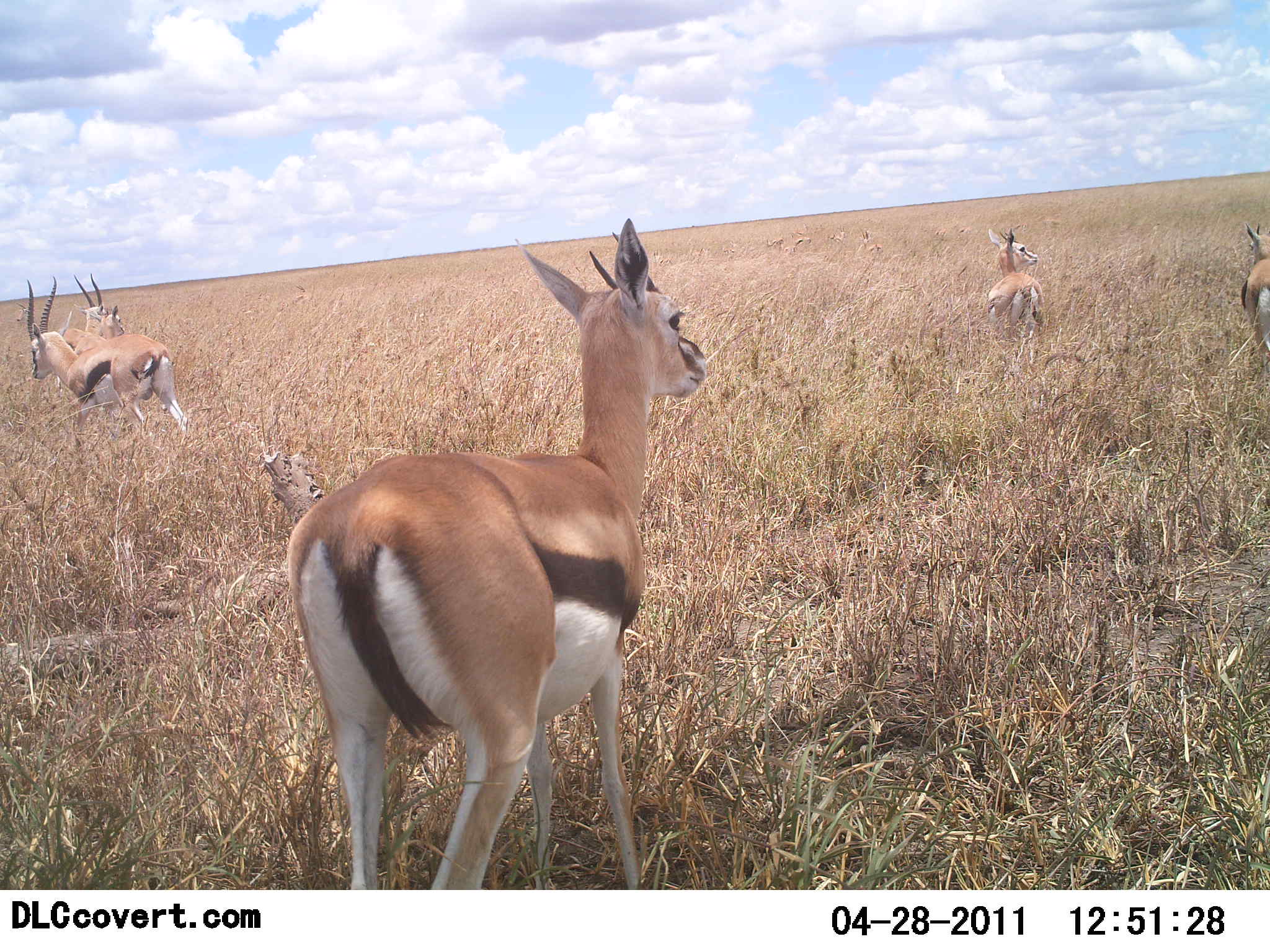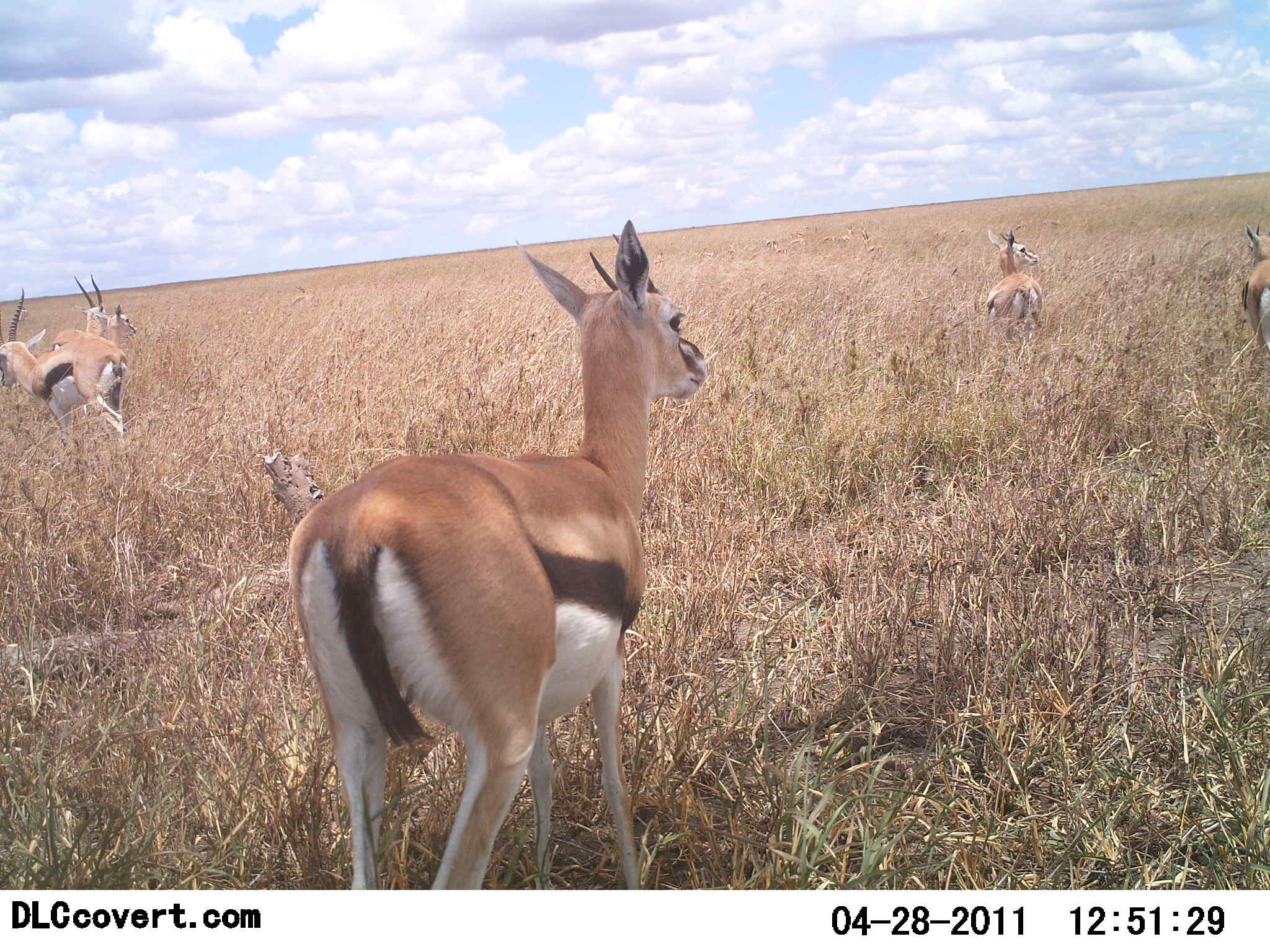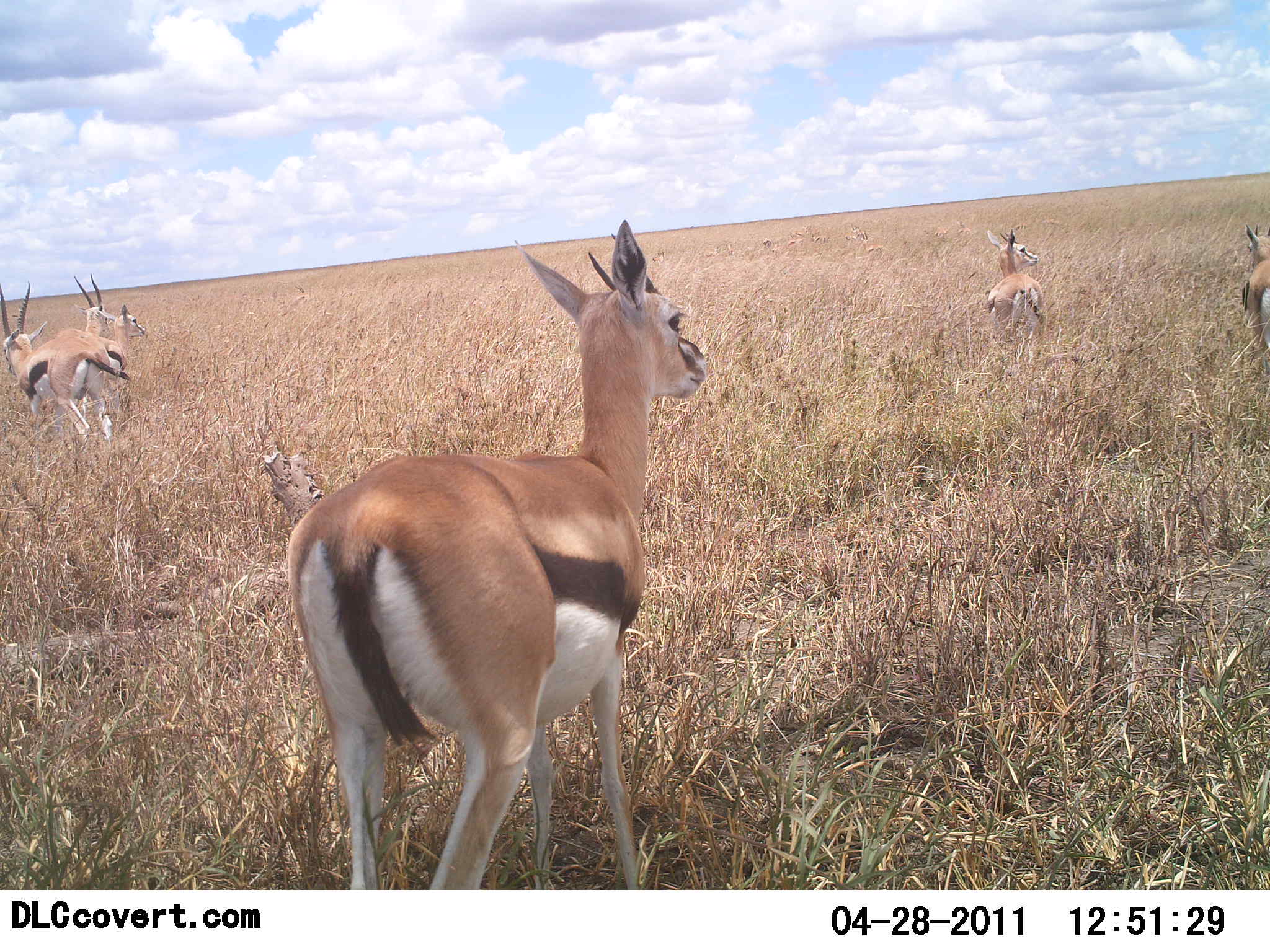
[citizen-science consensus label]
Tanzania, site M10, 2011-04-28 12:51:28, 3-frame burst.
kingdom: Animalia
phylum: Chordata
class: Mammalia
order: Artiodactyla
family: Bovidae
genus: Eudorcas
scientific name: Eudorcas thomsonii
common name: thomson's gazelle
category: gazellethomsons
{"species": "gazellethomsons (thomson's gazelle) (Eudorcas thomsonii)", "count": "6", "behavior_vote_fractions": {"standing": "92%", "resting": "0%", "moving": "38%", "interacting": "0%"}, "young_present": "0%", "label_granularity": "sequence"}